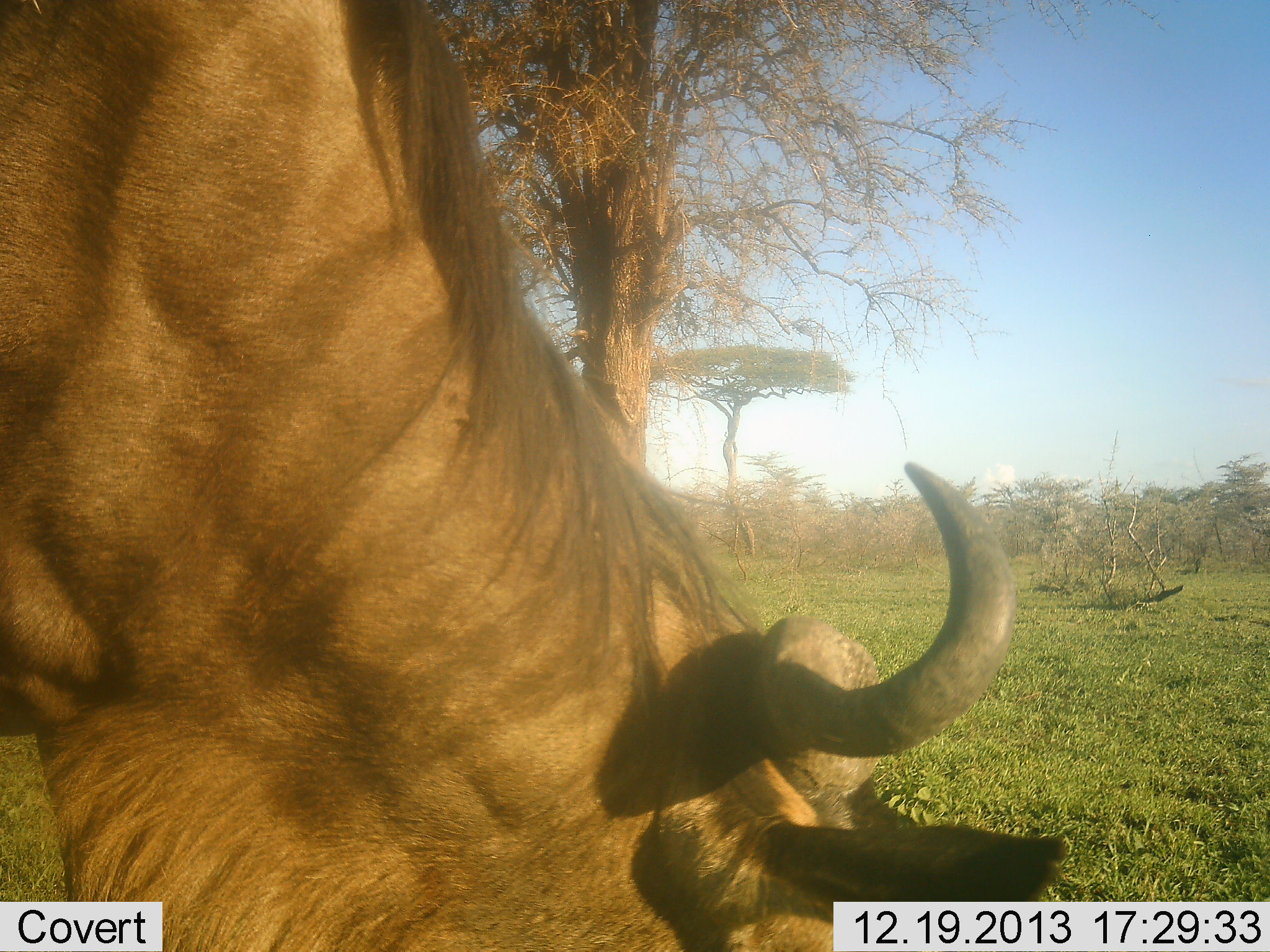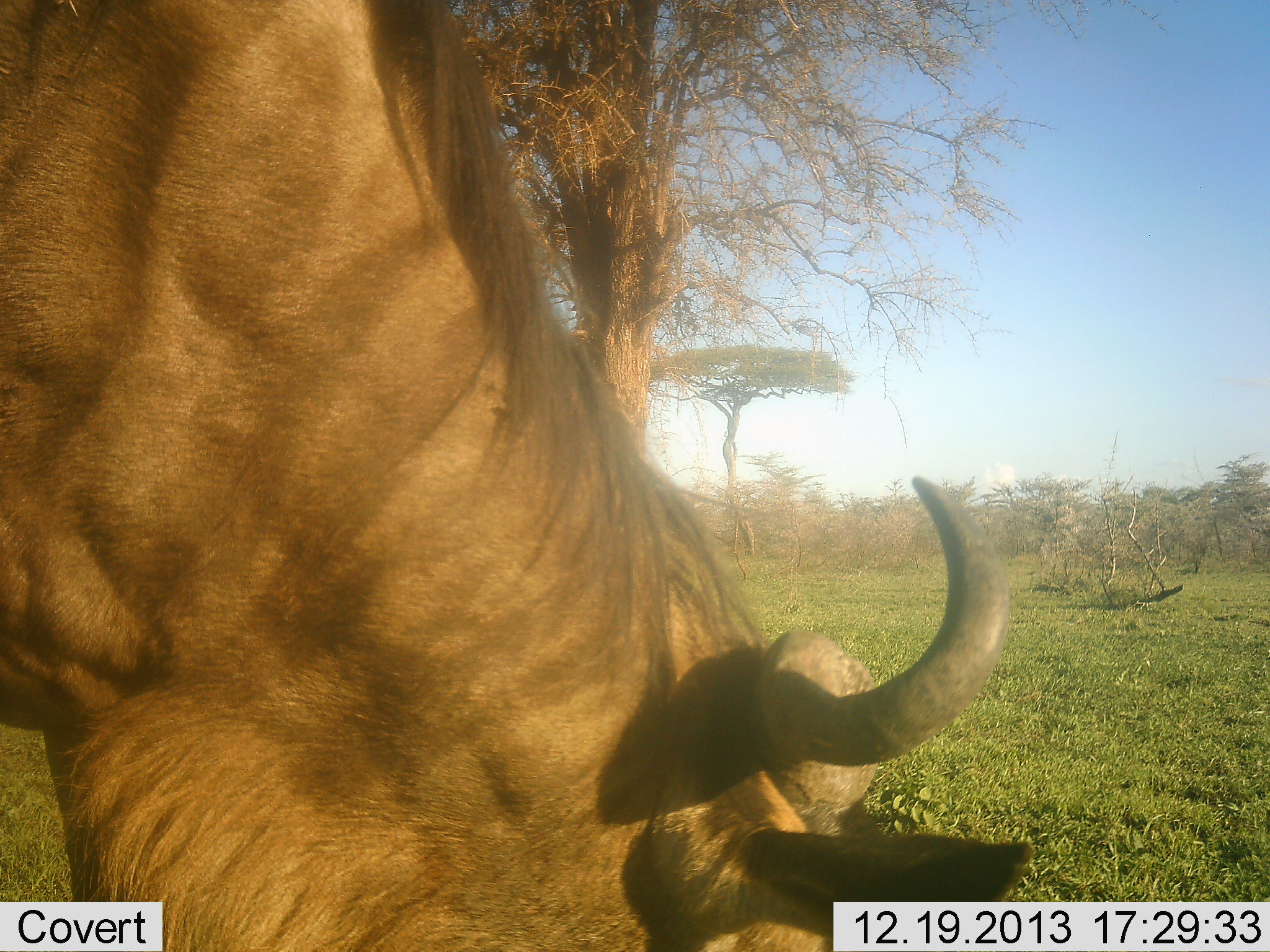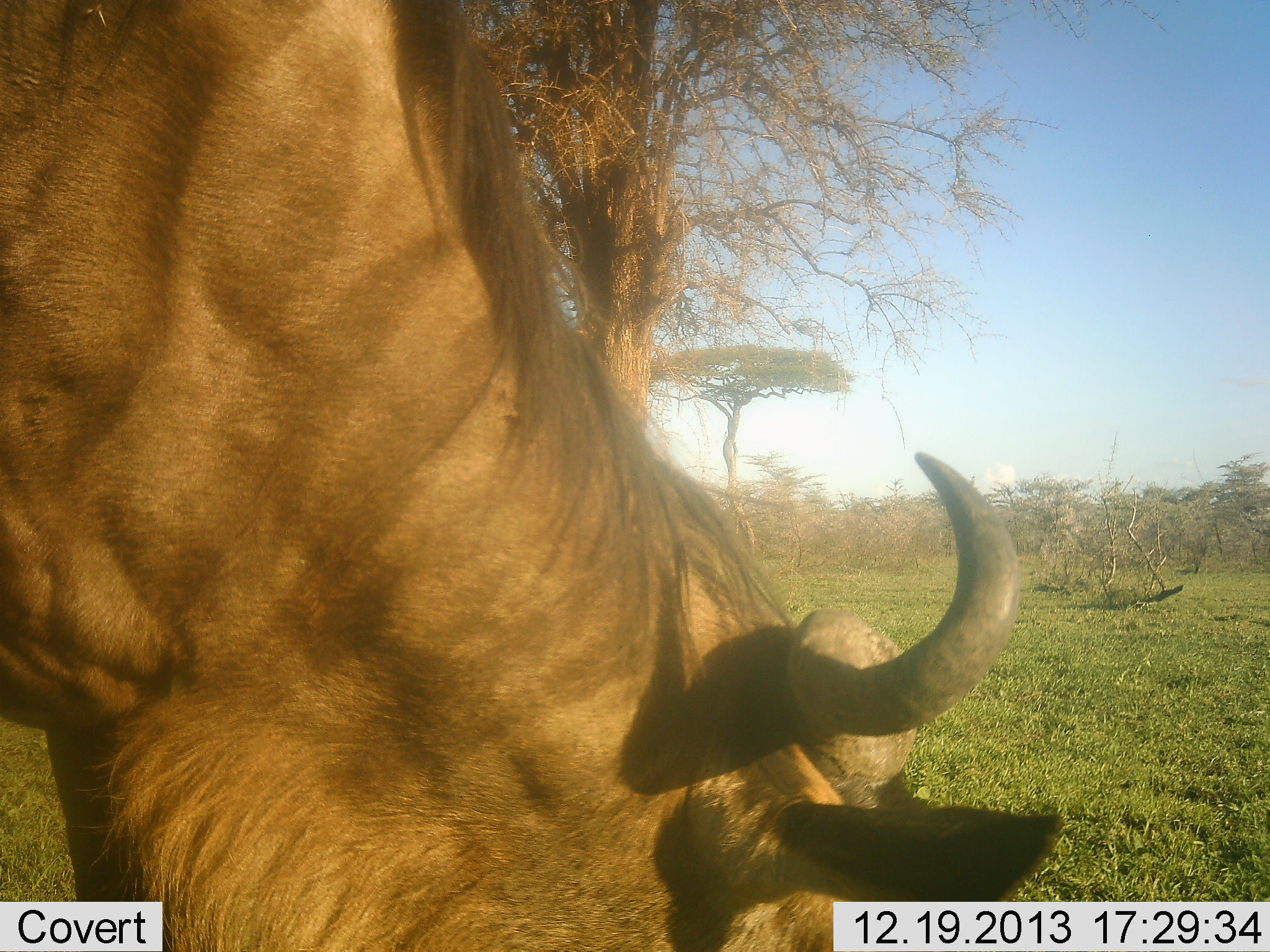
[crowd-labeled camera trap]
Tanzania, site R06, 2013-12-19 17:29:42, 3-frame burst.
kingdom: Animalia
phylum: Chordata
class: Mammalia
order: Artiodactyla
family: Bovidae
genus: Connochaetes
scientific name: Connochaetes taurinus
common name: blue wildebeest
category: wildebeest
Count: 1.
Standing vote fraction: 10%.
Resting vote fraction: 0%.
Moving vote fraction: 10%.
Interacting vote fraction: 0%.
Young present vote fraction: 0%.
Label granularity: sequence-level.